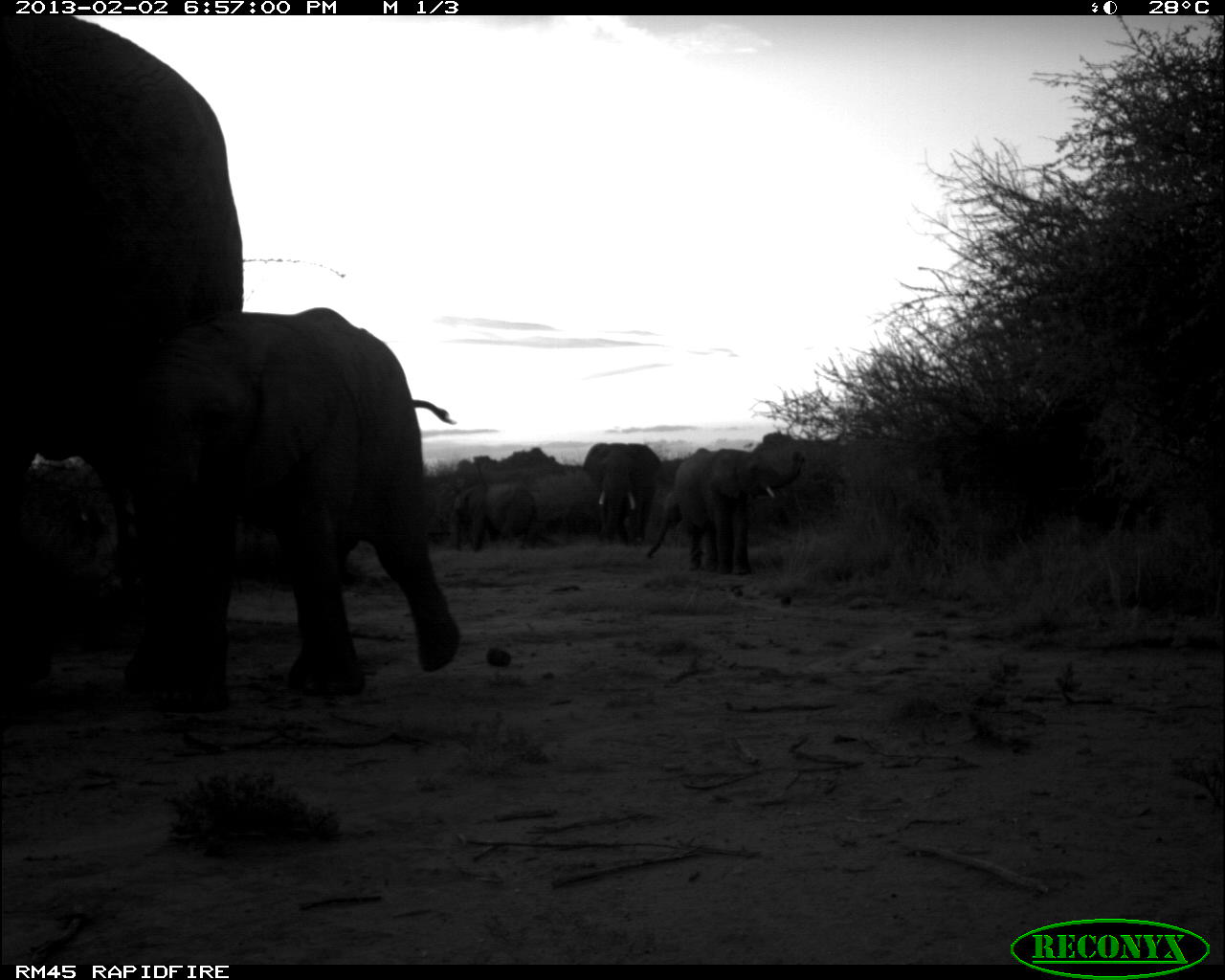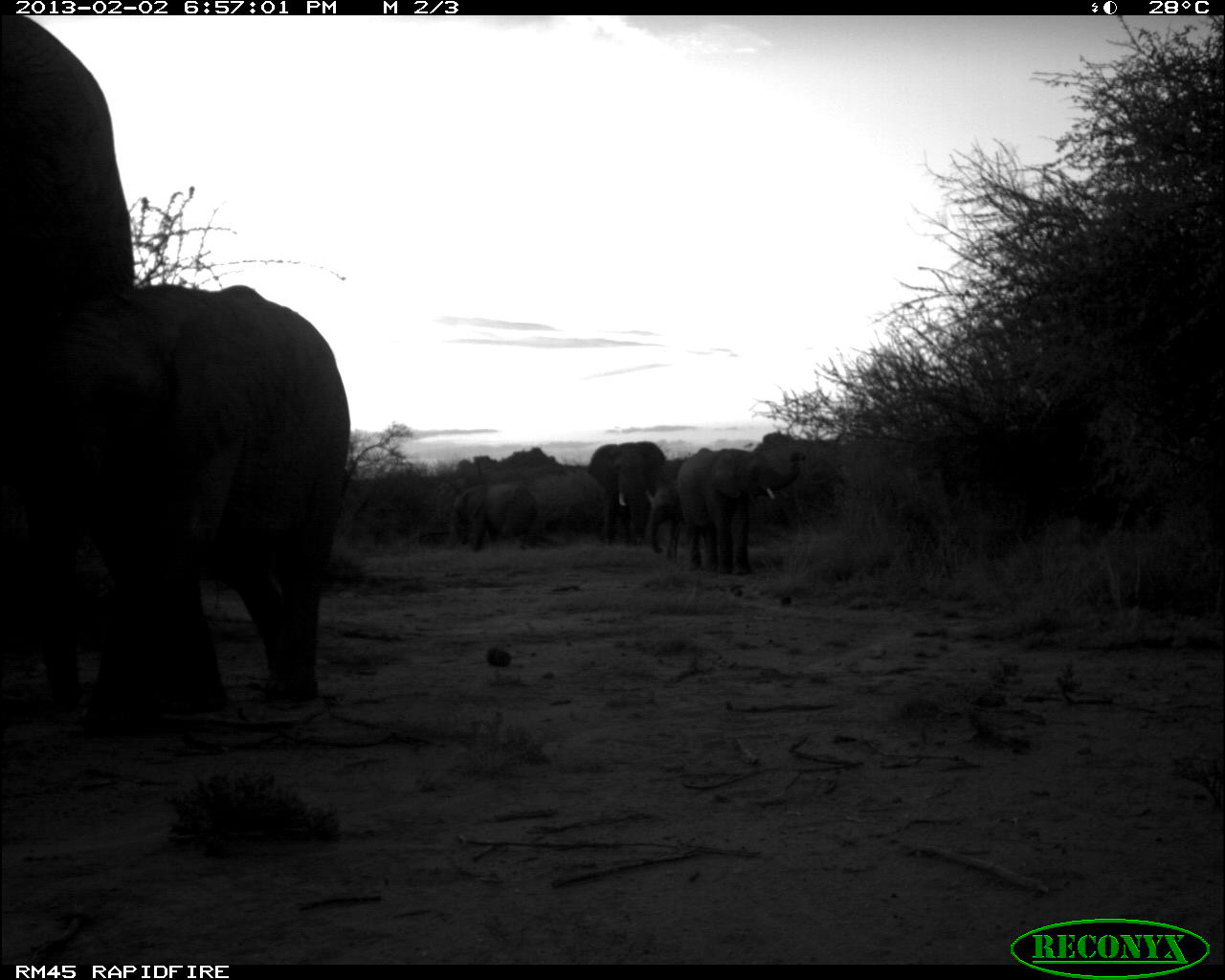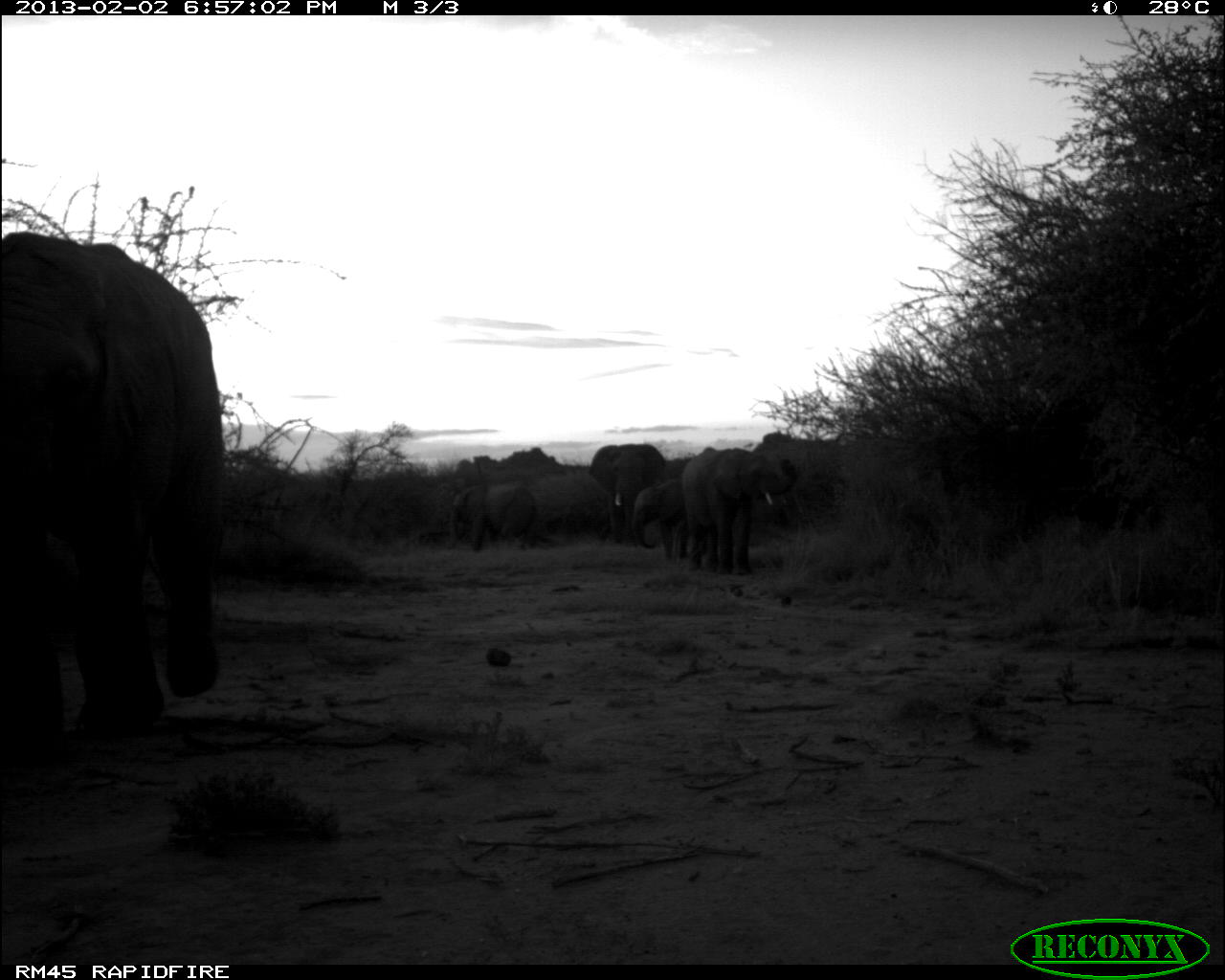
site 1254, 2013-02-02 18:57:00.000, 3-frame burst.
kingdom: Animalia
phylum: Chordata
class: Mammalia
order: Proboscidea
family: Elephantidae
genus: Loxodonta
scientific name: Loxodonta africana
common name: african bush elephant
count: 6